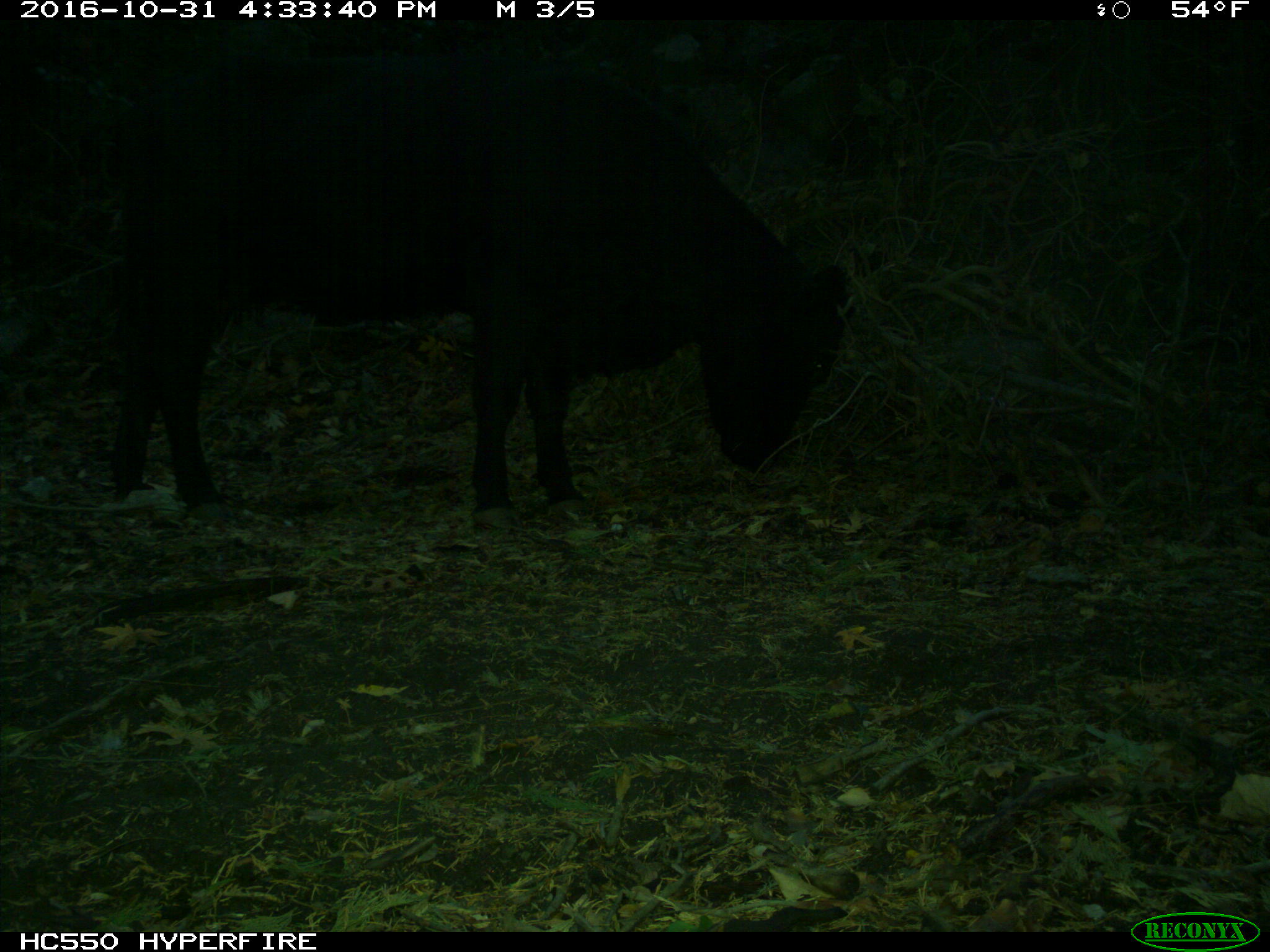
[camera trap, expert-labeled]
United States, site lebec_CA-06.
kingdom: Animalia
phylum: Chordata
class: Mammalia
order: Artiodactyla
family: Bovidae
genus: Bos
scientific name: Bos taurus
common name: domestic cow